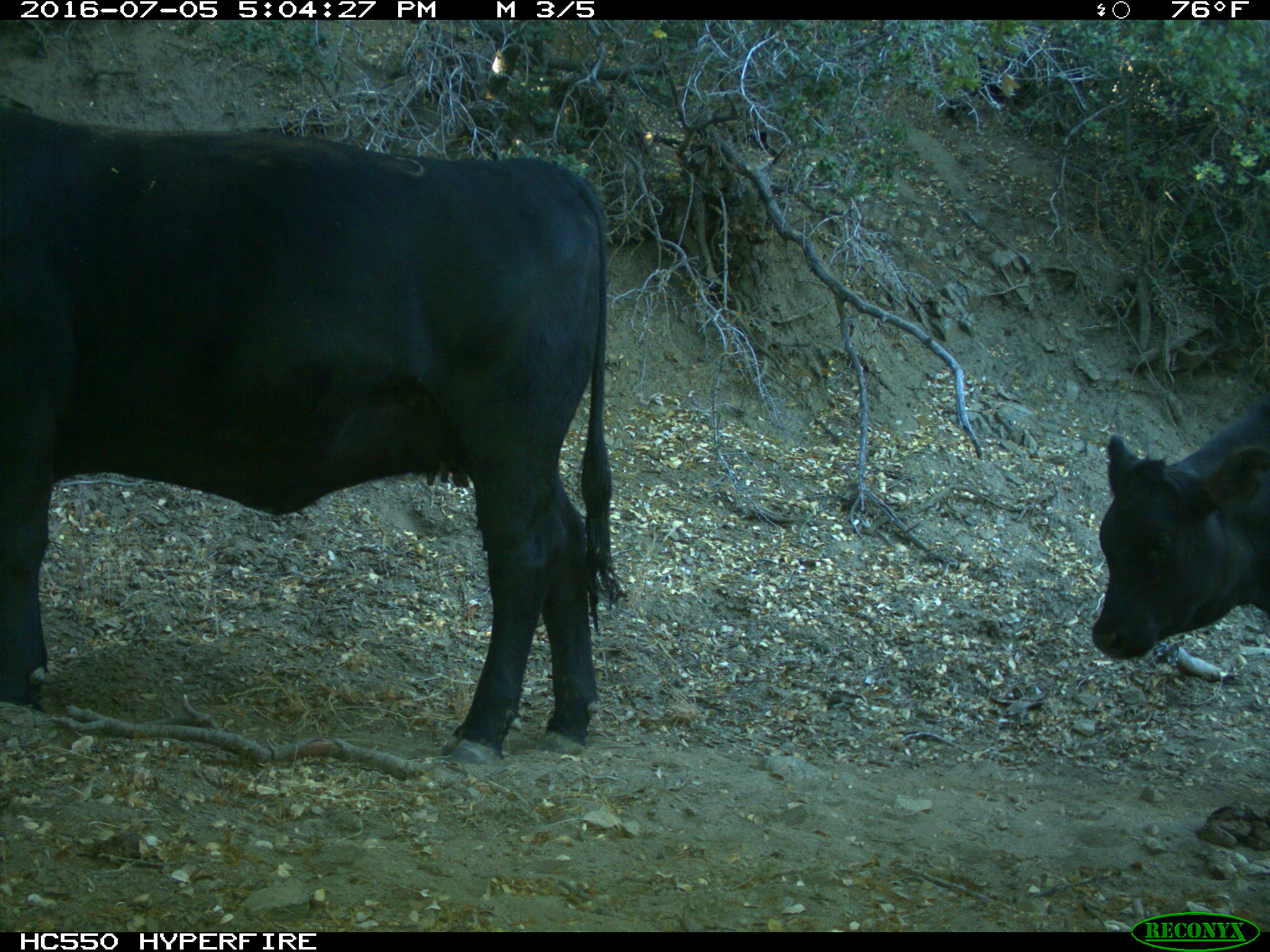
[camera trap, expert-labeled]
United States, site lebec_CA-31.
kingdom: Animalia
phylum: Chordata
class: Mammalia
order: Artiodactyla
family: Bovidae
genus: Bos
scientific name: Bos taurus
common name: domestic cow